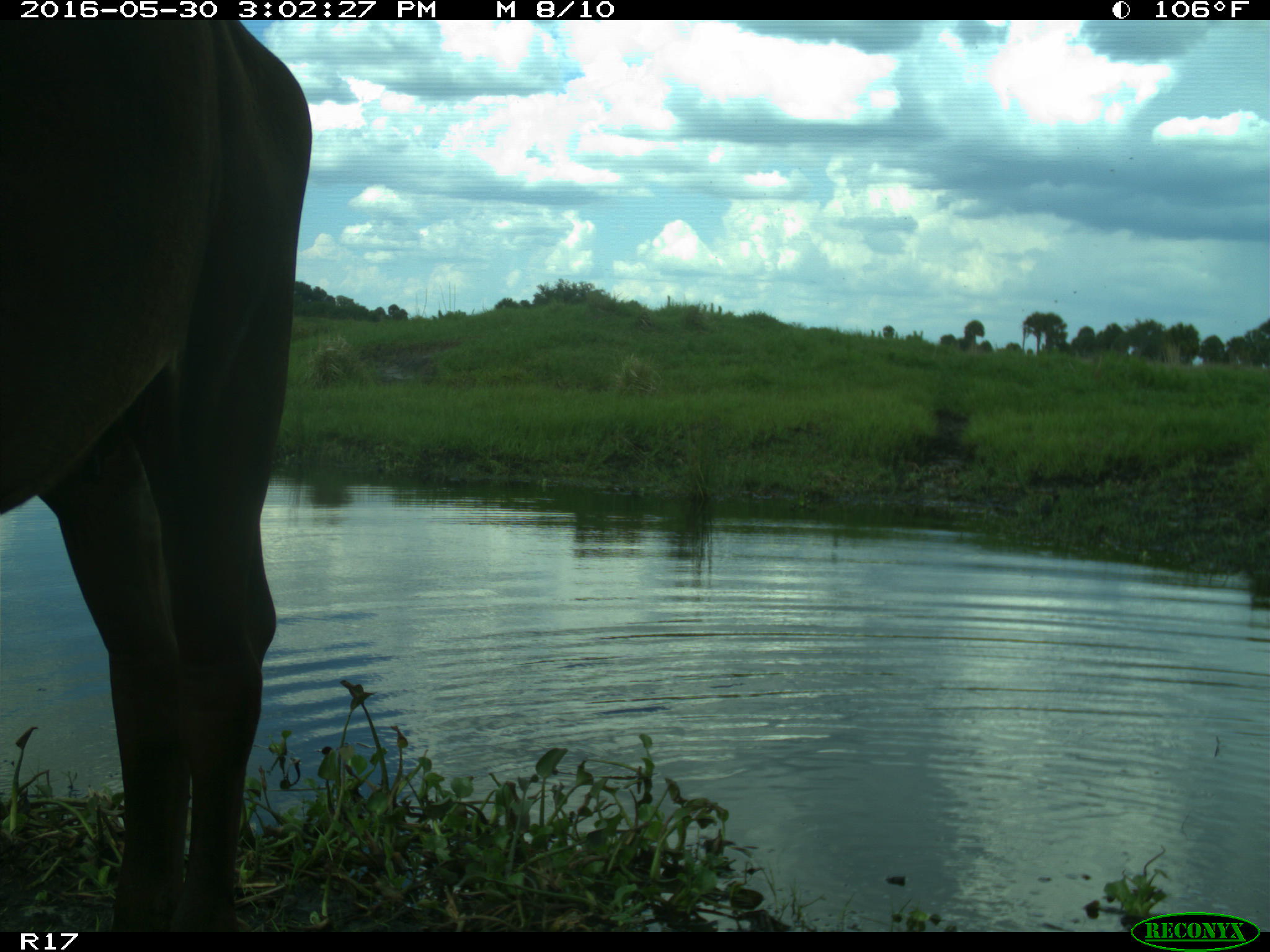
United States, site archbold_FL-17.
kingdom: Animalia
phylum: Chordata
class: Mammalia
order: Artiodactyla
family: Bovidae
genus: Bos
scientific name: Bos taurus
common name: domestic cow